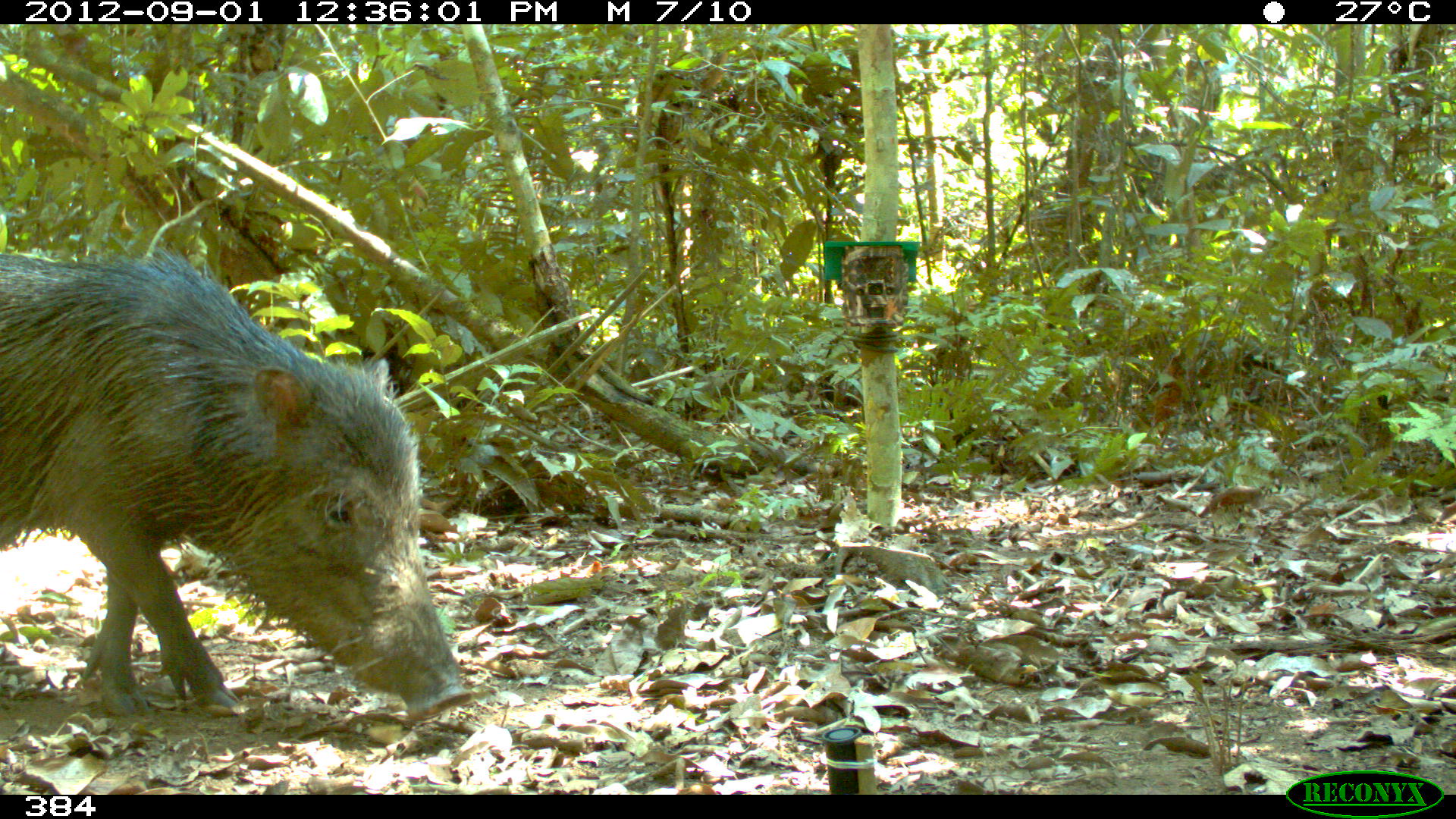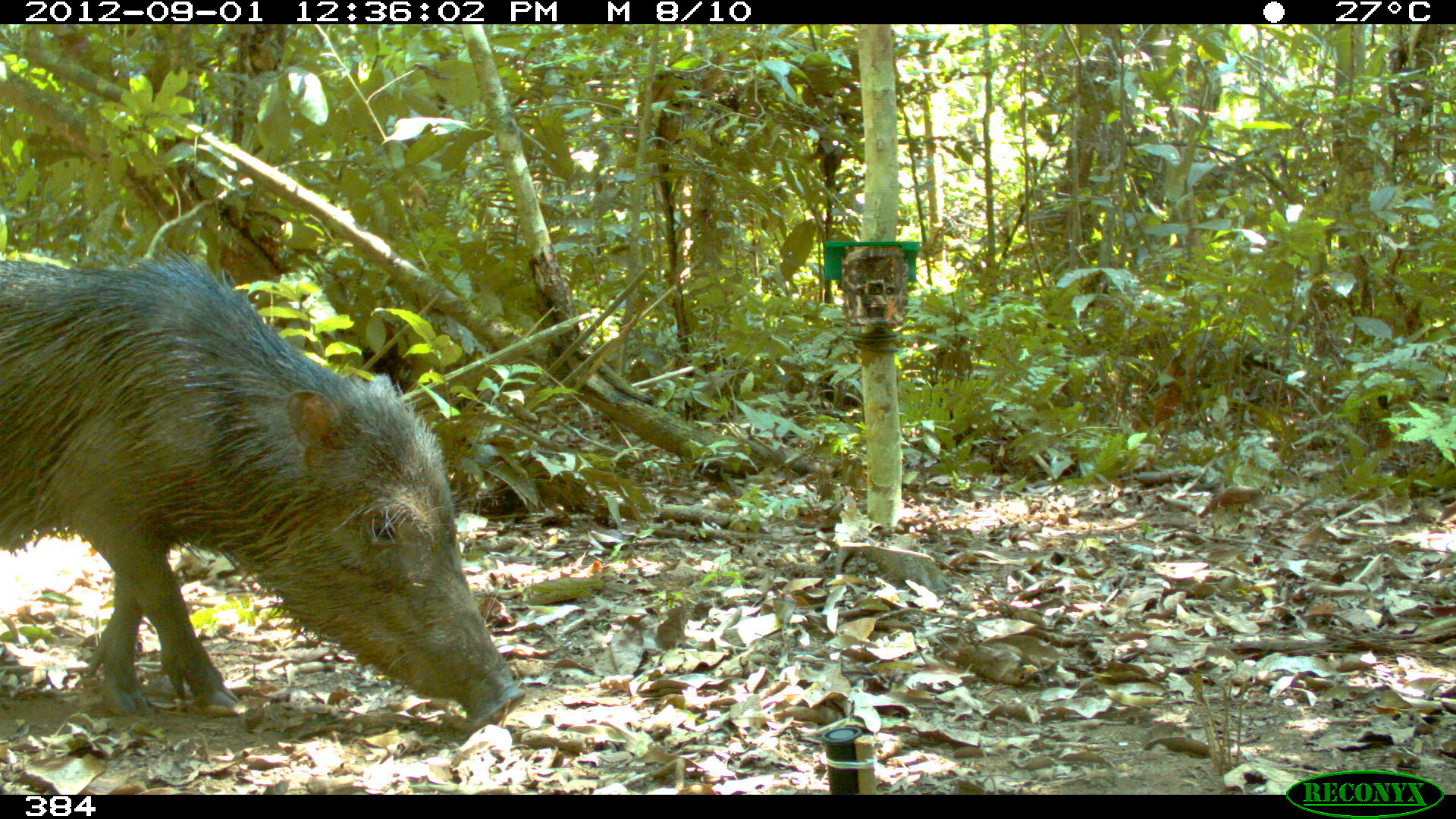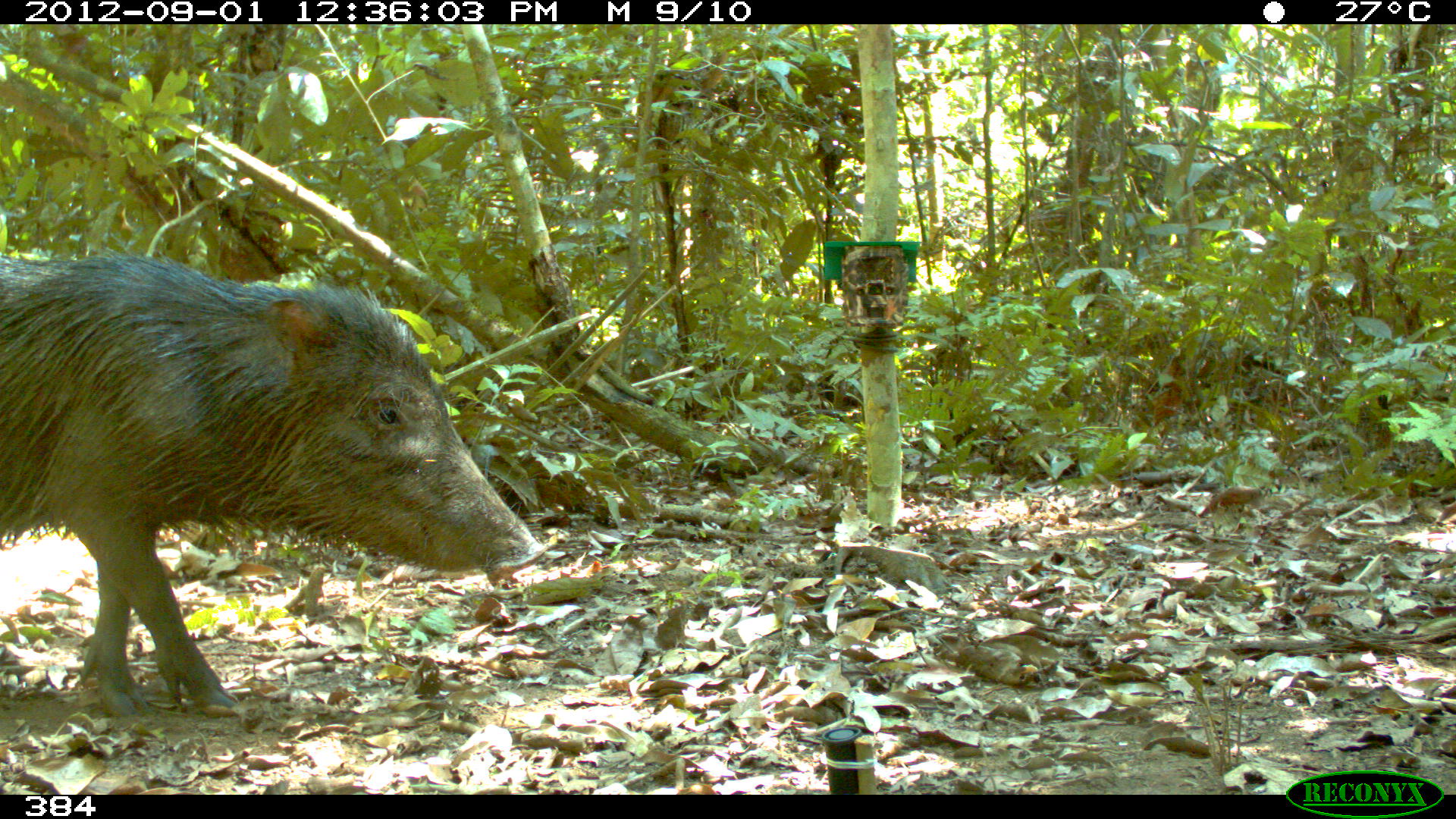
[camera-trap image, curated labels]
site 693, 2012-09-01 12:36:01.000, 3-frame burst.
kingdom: Animalia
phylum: Chordata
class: Mammalia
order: Artiodactyla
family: Tayassuidae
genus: Tayassu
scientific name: Tayassu pecari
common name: white-lipped peccary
Tayassu pecari (white-lipped peccary).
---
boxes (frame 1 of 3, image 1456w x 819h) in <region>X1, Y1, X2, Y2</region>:
tayassu pecari: <region>0, 242, 477, 730</region>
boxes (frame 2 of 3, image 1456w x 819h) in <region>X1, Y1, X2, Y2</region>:
tayassu pecari: <region>0, 244, 527, 730</region>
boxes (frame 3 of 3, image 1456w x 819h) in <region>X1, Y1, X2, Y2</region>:
tayassu pecari: <region>0, 241, 552, 716</region>